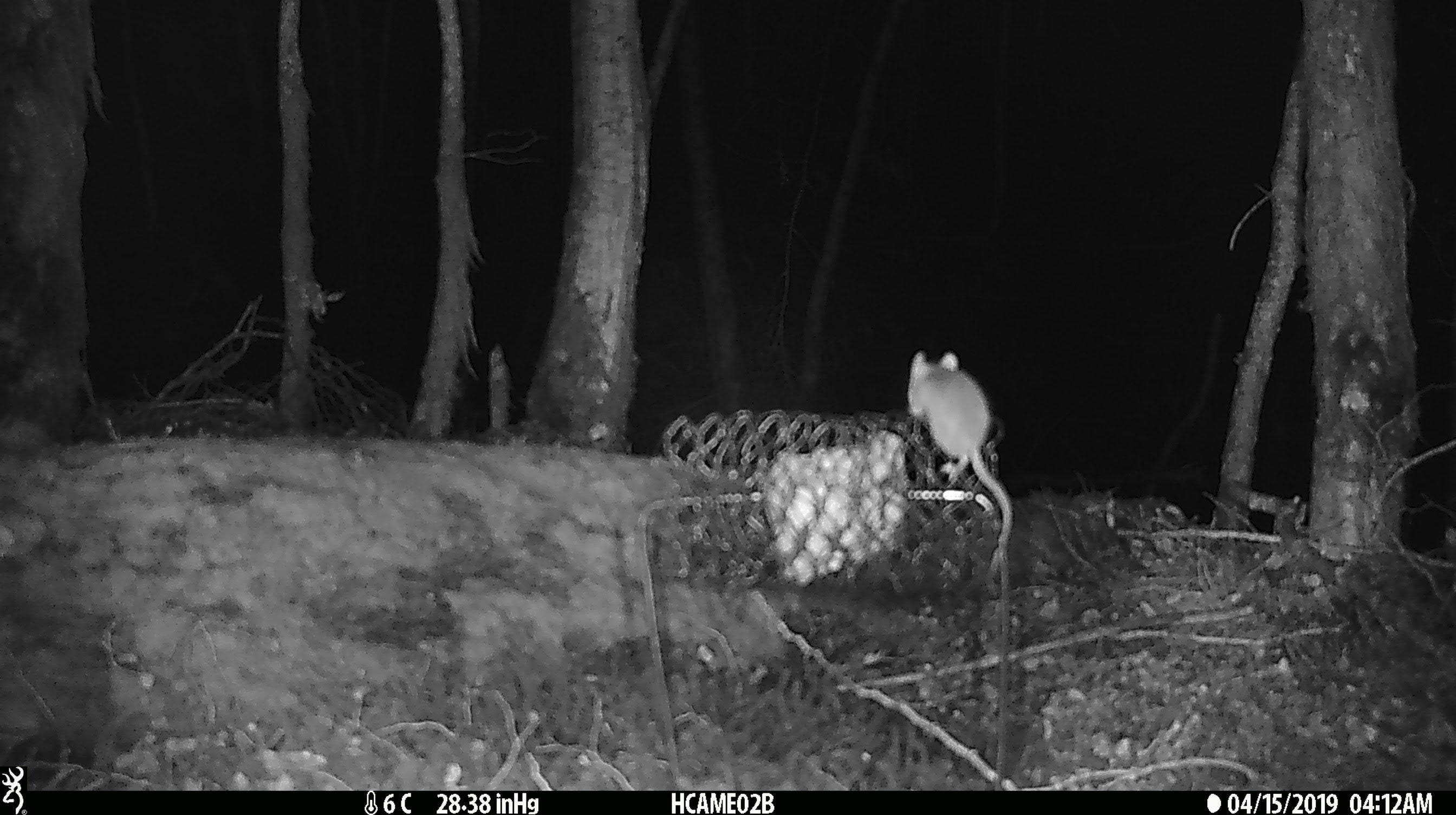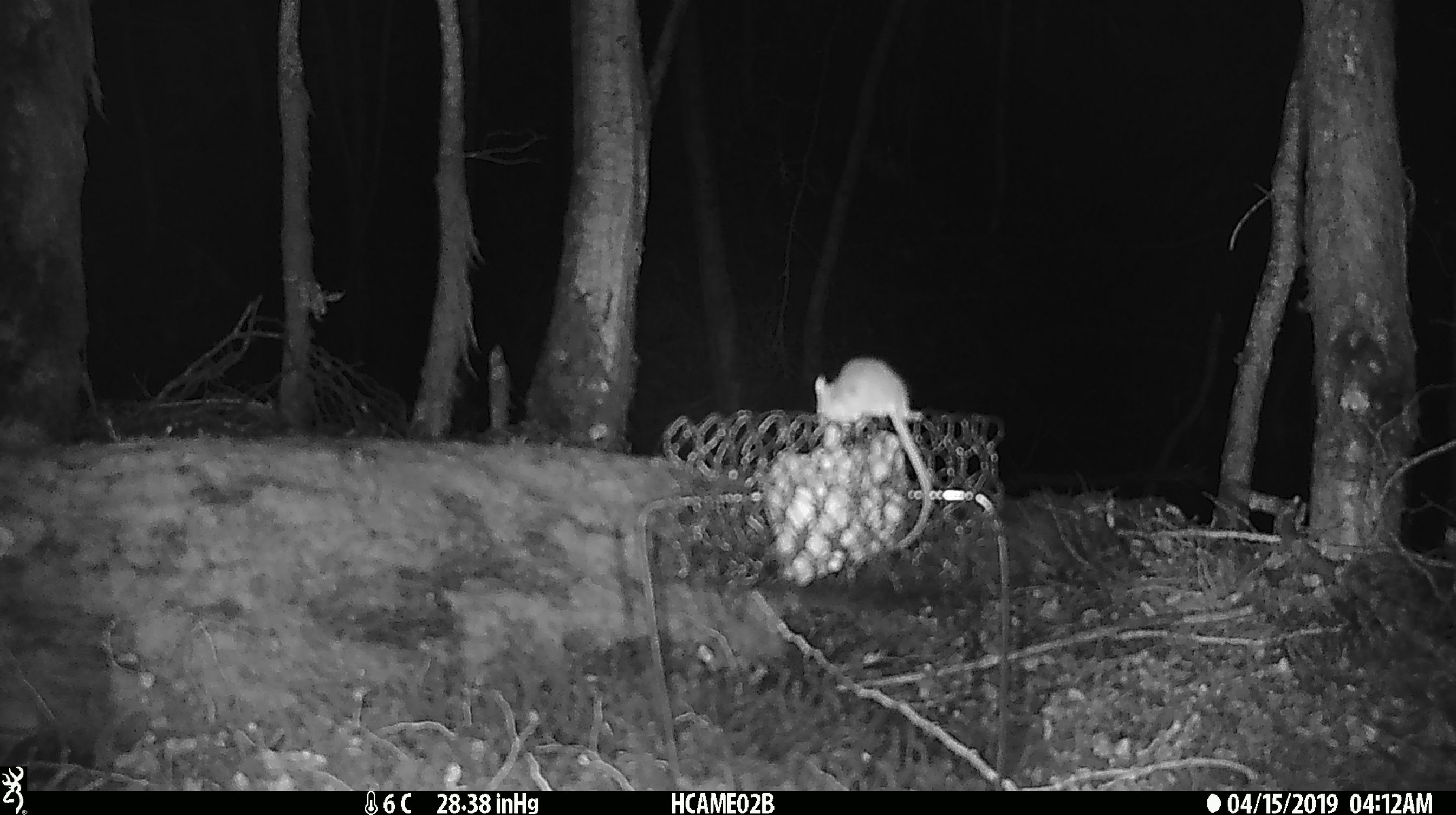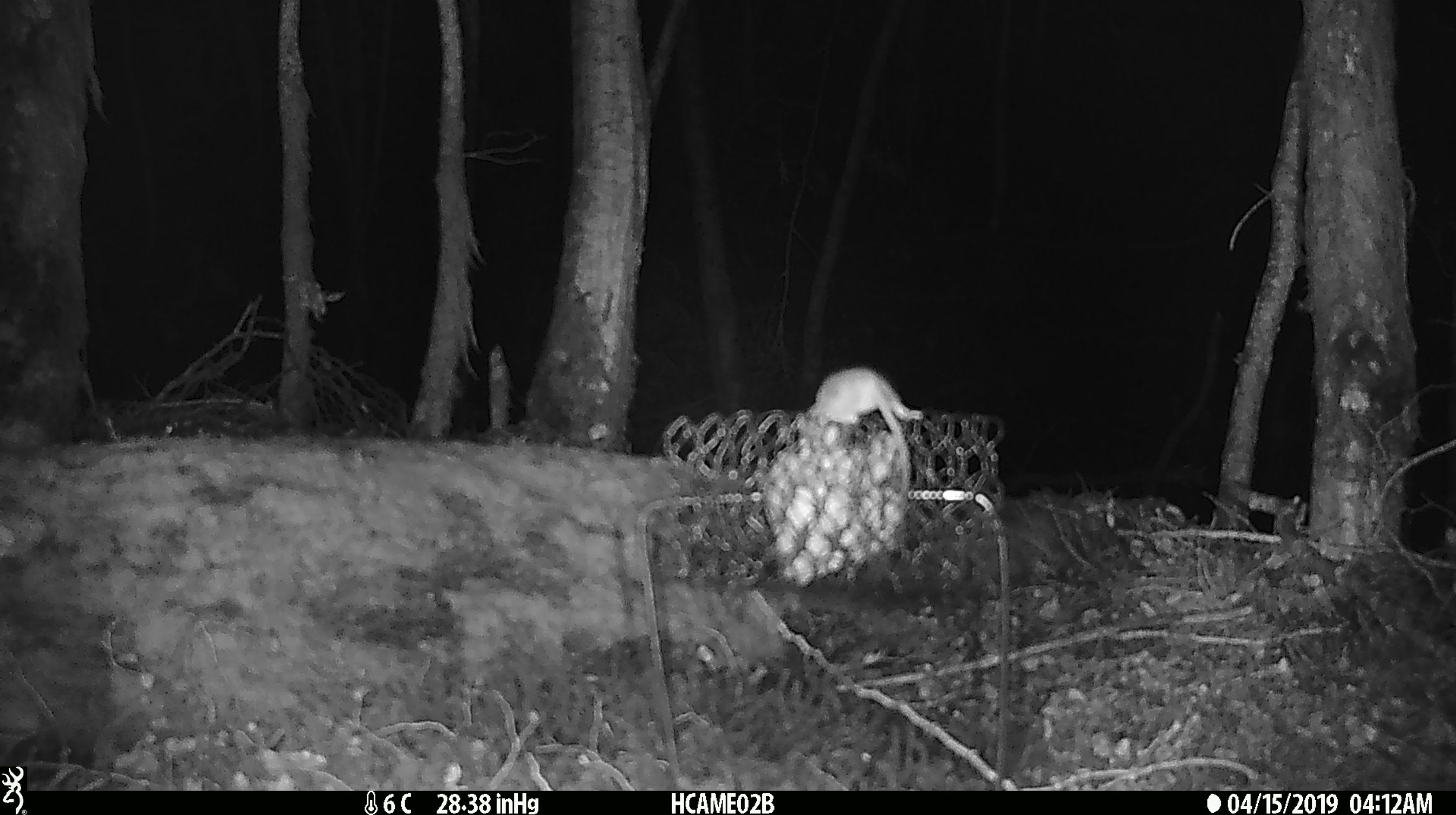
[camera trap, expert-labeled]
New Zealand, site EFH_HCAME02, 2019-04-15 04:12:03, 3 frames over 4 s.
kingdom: Animalia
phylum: Chordata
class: Mammalia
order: Rodentia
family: Muridae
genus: Mus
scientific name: Mus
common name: mouse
Mouse (Mus).